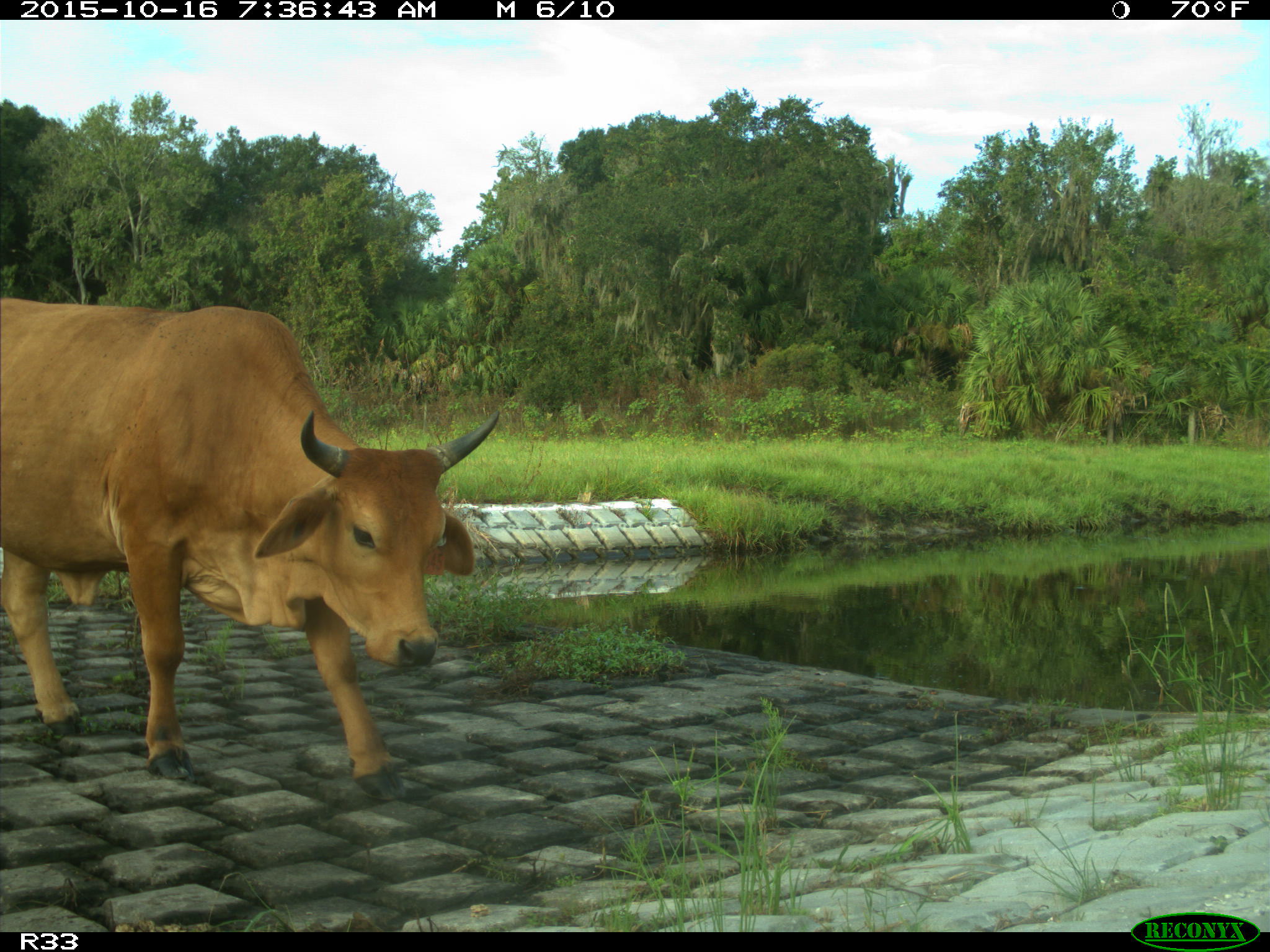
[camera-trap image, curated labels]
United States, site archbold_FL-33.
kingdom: Animalia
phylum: Chordata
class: Mammalia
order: Artiodactyla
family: Bovidae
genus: Bos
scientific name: Bos taurus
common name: domestic cow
Bos taurus (domestic cow).